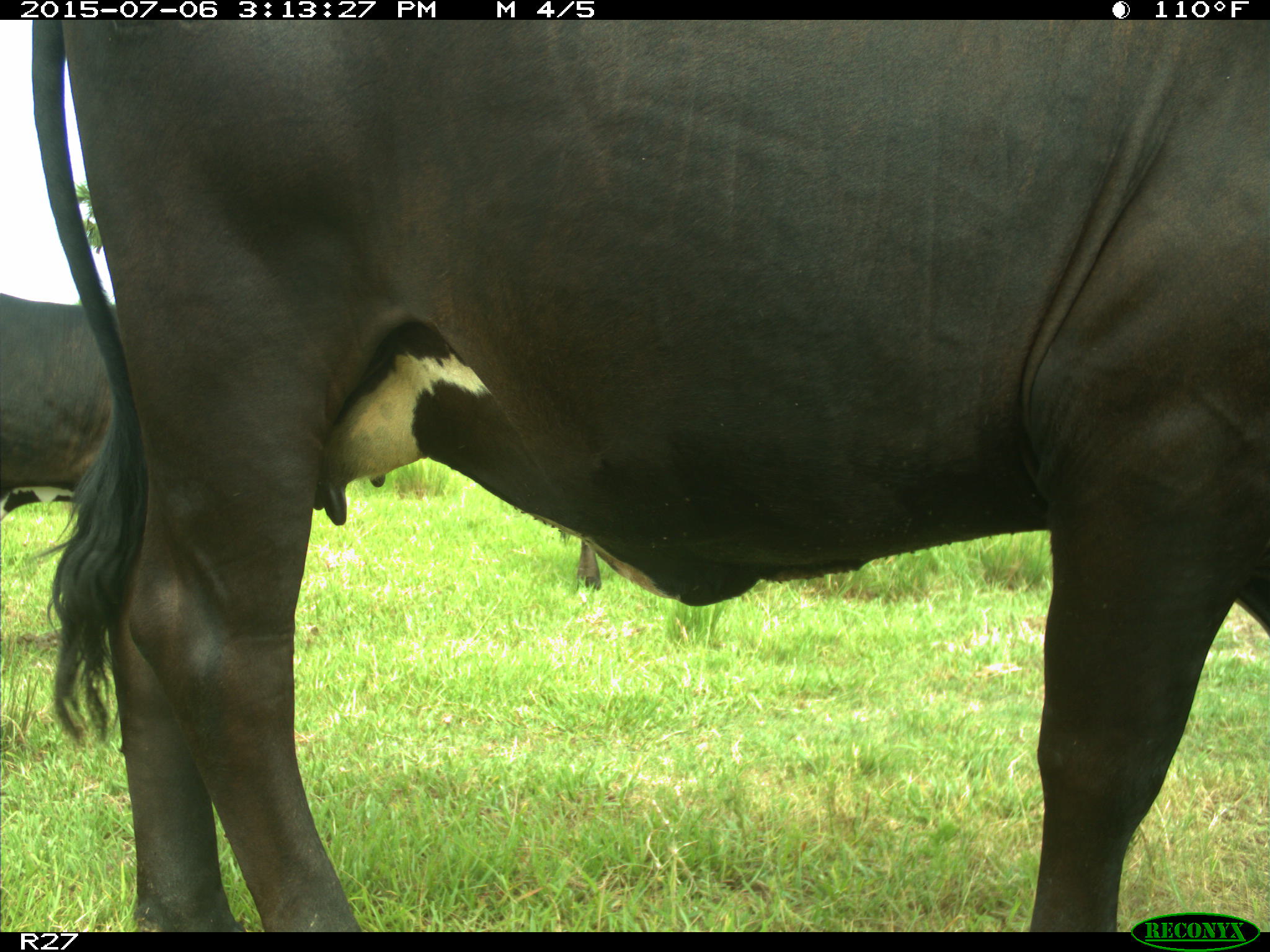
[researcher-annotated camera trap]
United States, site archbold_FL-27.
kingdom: Animalia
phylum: Chordata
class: Mammalia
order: Artiodactyla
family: Bovidae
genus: Bos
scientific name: Bos taurus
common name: domestic cow